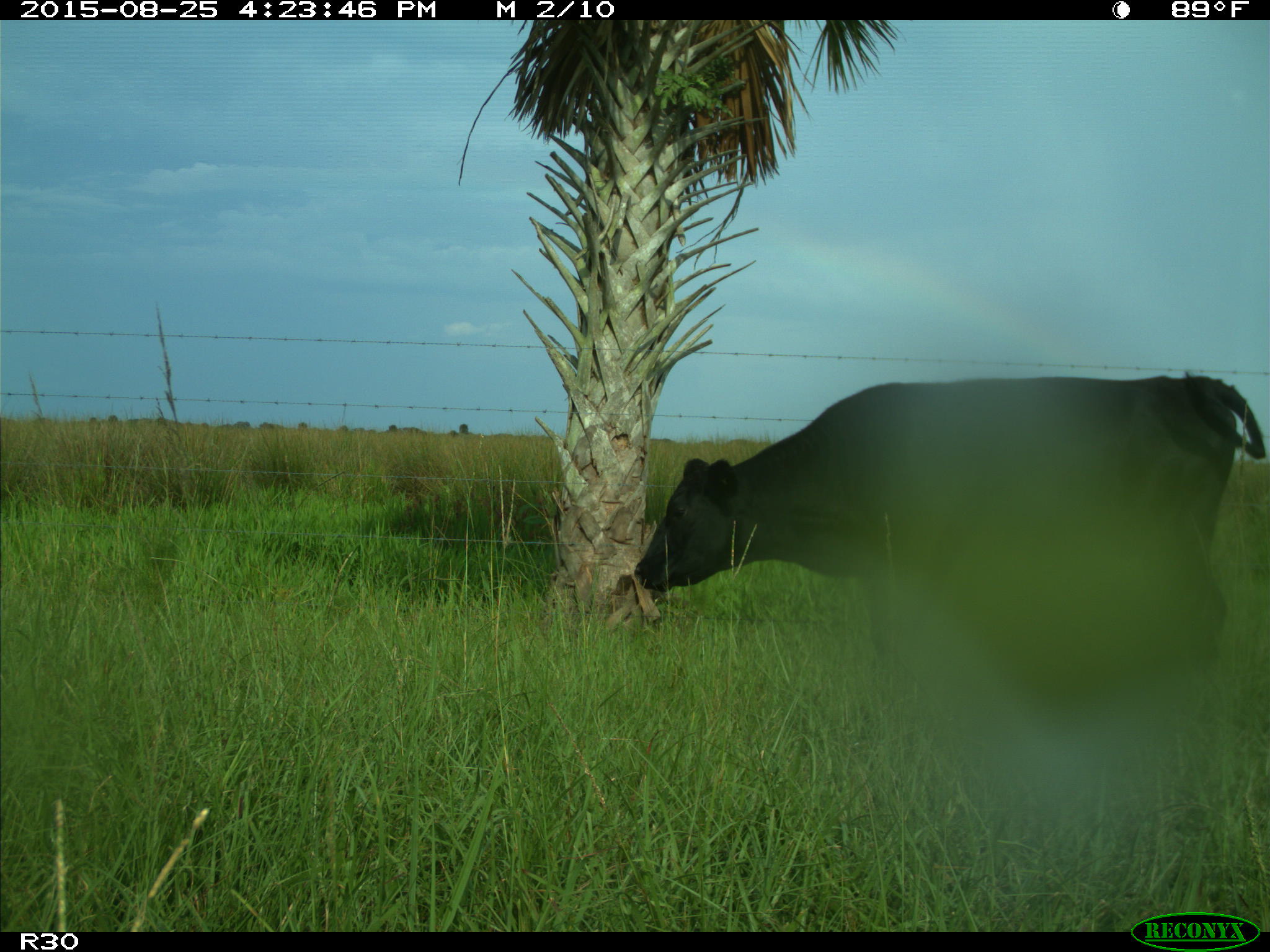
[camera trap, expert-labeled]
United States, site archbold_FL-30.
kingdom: Animalia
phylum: Chordata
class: Mammalia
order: Artiodactyla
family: Bovidae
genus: Bos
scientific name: Bos taurus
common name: domestic cow